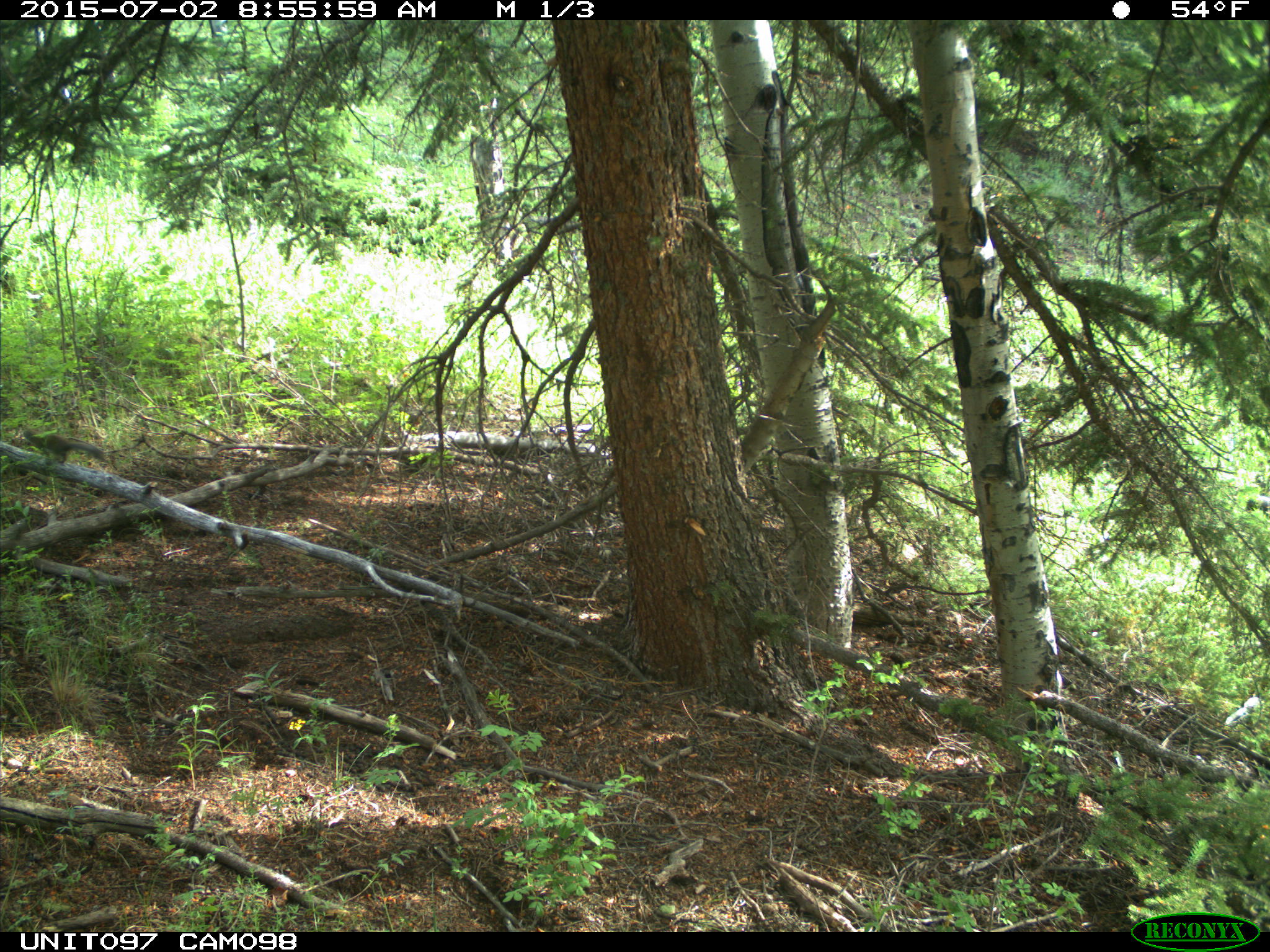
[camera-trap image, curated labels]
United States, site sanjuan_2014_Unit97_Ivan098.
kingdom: Animalia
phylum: Chordata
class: Mammalia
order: Rodentia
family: Sciuridae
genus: Tamiasciurus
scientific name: Tamiasciurus hudsonicus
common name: american red squirrel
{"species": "Tamiasciurus hudsonicus (american red squirrel)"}